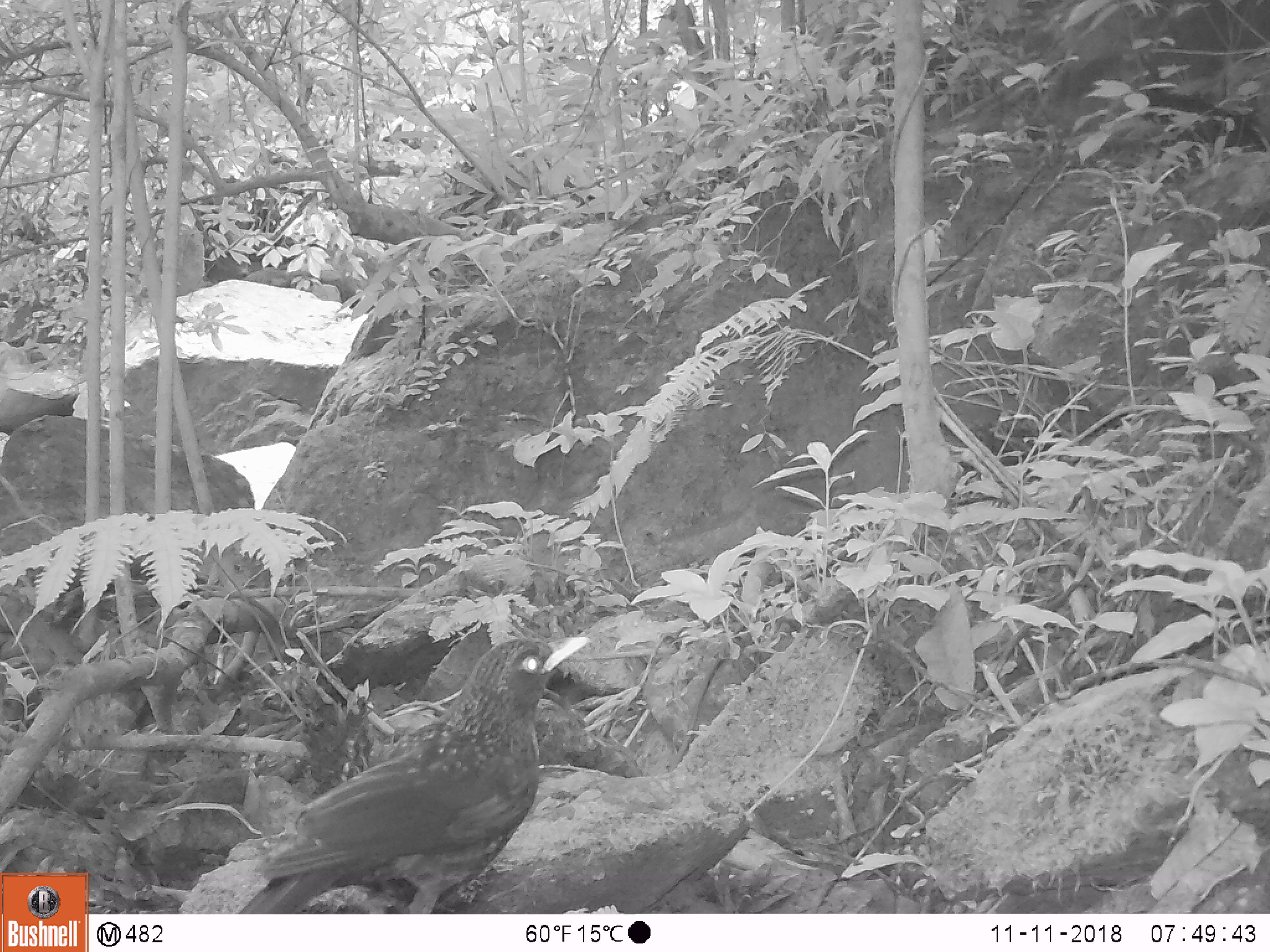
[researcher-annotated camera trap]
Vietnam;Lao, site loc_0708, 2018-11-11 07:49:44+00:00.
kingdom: Animalia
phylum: Chordata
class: Aves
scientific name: Aves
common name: bird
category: unidentified bird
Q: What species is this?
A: Unidentified bird (bird) (Aves).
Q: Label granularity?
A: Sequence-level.